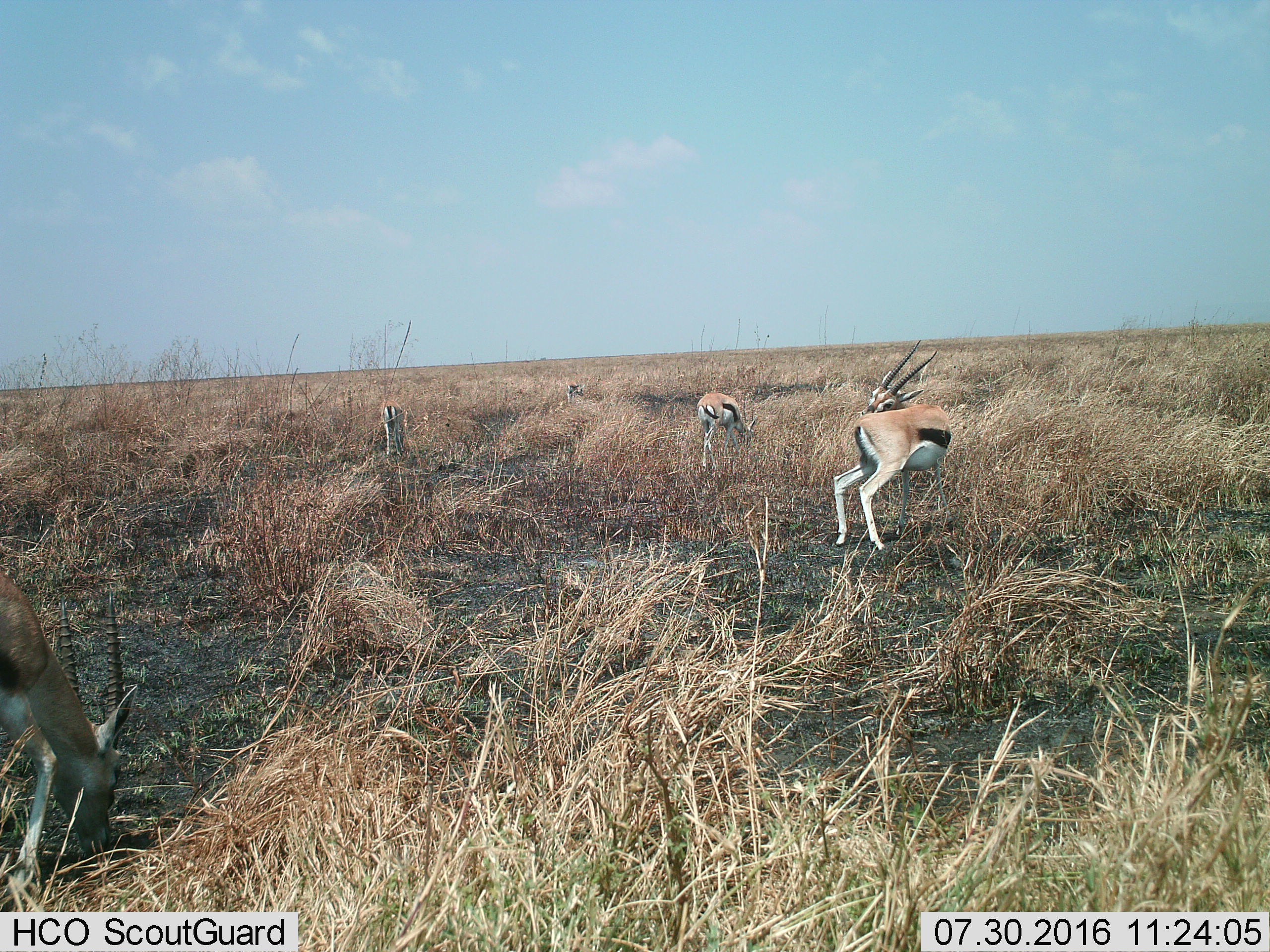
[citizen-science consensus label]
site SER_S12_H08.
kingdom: Animalia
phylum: Chordata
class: Mammalia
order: Artiodactyla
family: Bovidae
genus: Eudorcas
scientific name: Eudorcas thomsonii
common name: thomson's gazelle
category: gazellethomsons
Gazellethomsons (thomson's gazelle) (Eudorcas thomsonii), count 5. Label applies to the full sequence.